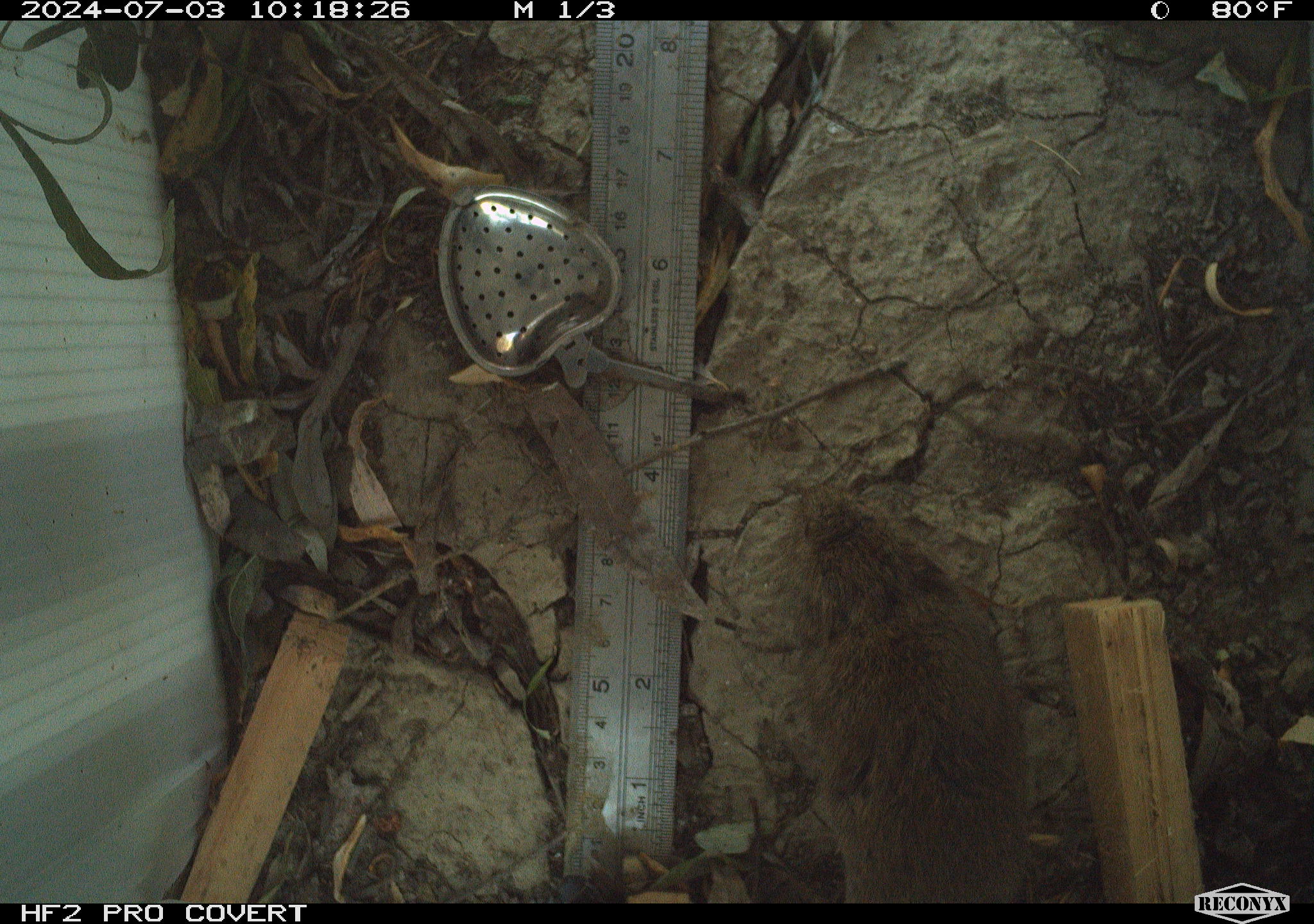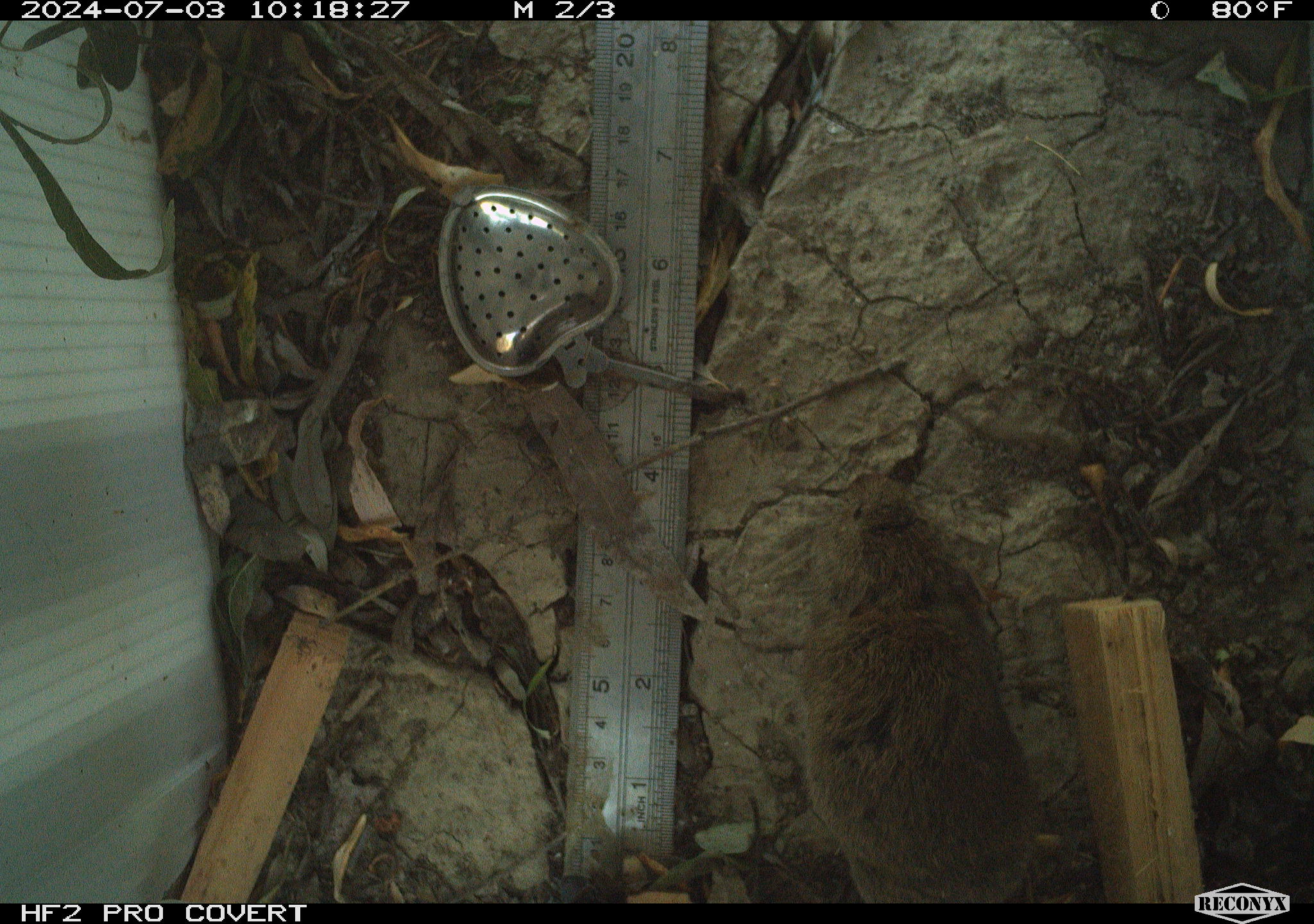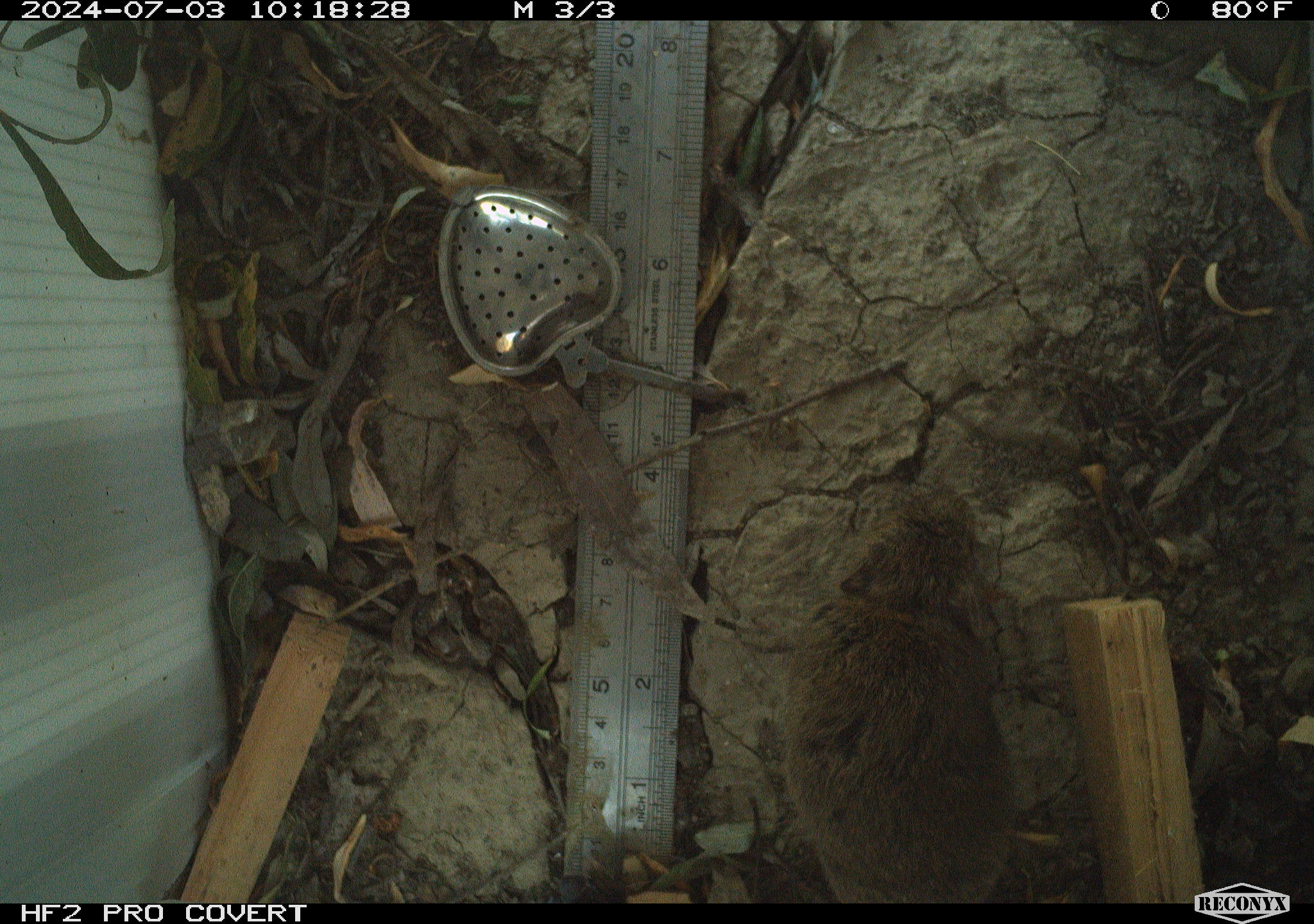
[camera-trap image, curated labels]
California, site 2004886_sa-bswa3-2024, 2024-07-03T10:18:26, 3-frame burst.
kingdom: Animalia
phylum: Chordata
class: Mammalia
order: Rodentia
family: Cricetidae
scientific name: Arvicolinae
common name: voles, lemmings, and muskrats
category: arvicolinae subfamily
Arvicolinae subfamily (voles, lemmings, and muskrats) (Arvicolinae).